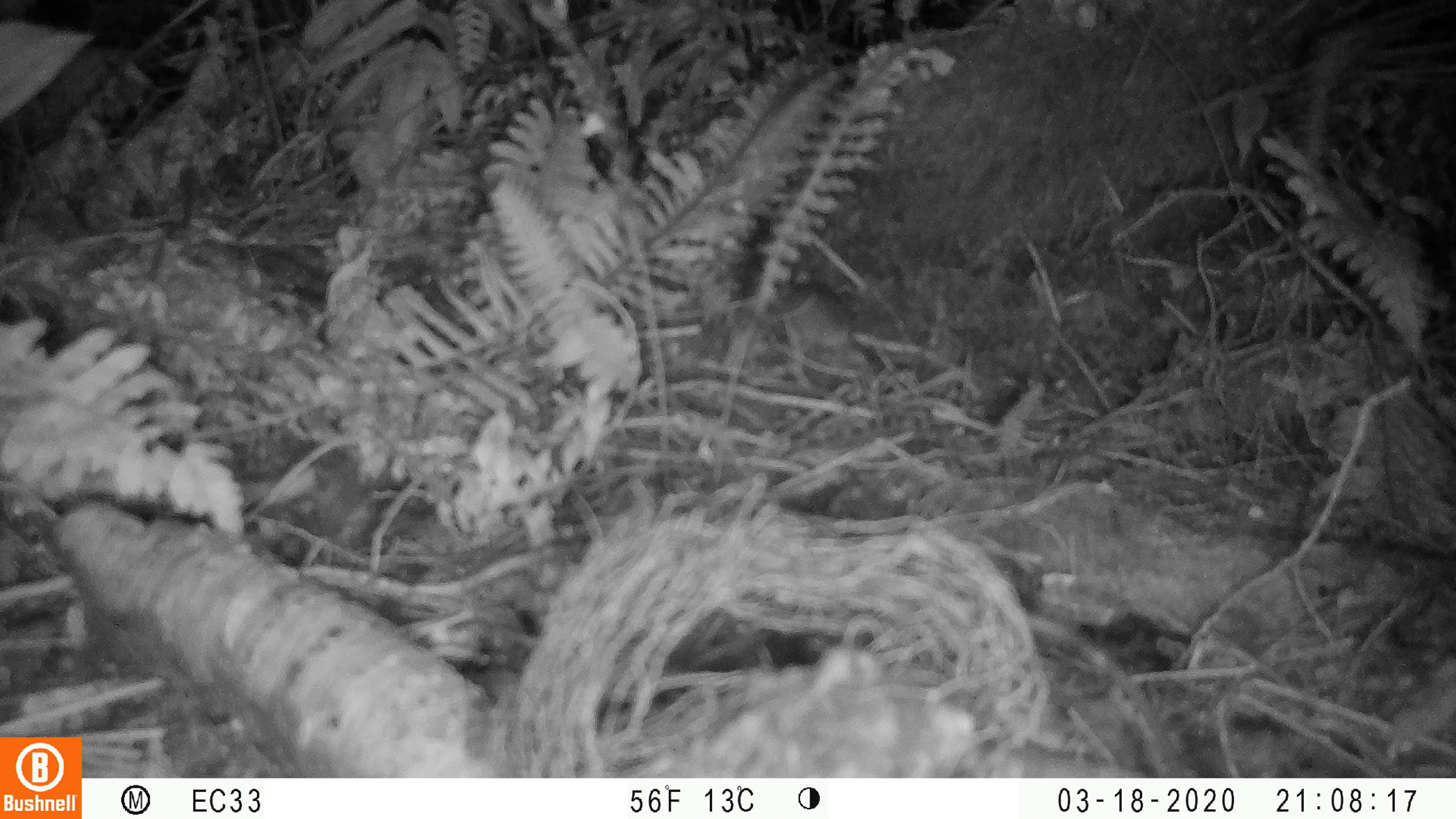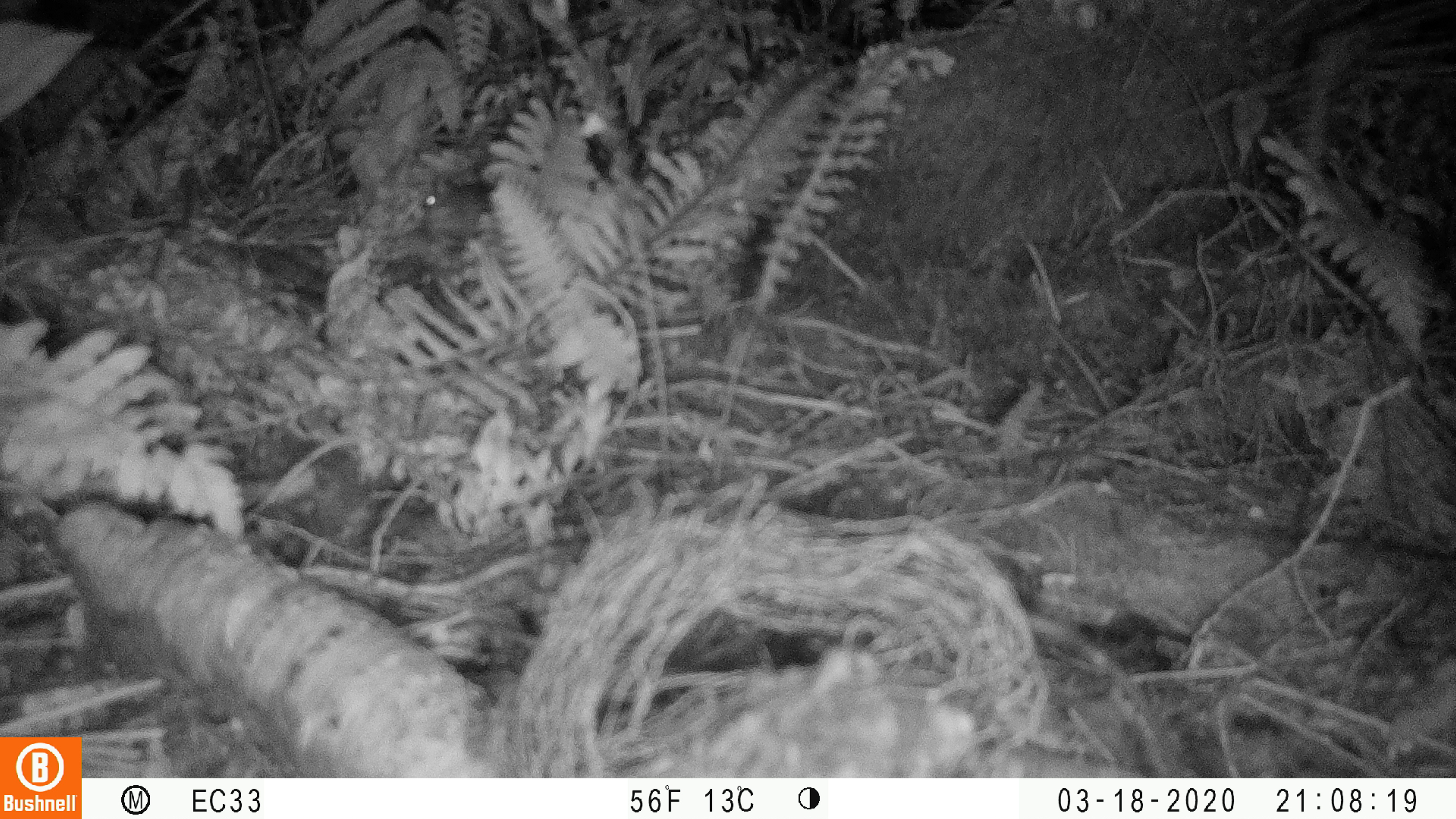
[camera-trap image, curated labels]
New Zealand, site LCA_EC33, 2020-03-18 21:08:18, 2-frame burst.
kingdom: Animalia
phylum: Chordata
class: Mammalia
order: Rodentia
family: Muridae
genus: Rattus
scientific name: Rattus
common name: rat